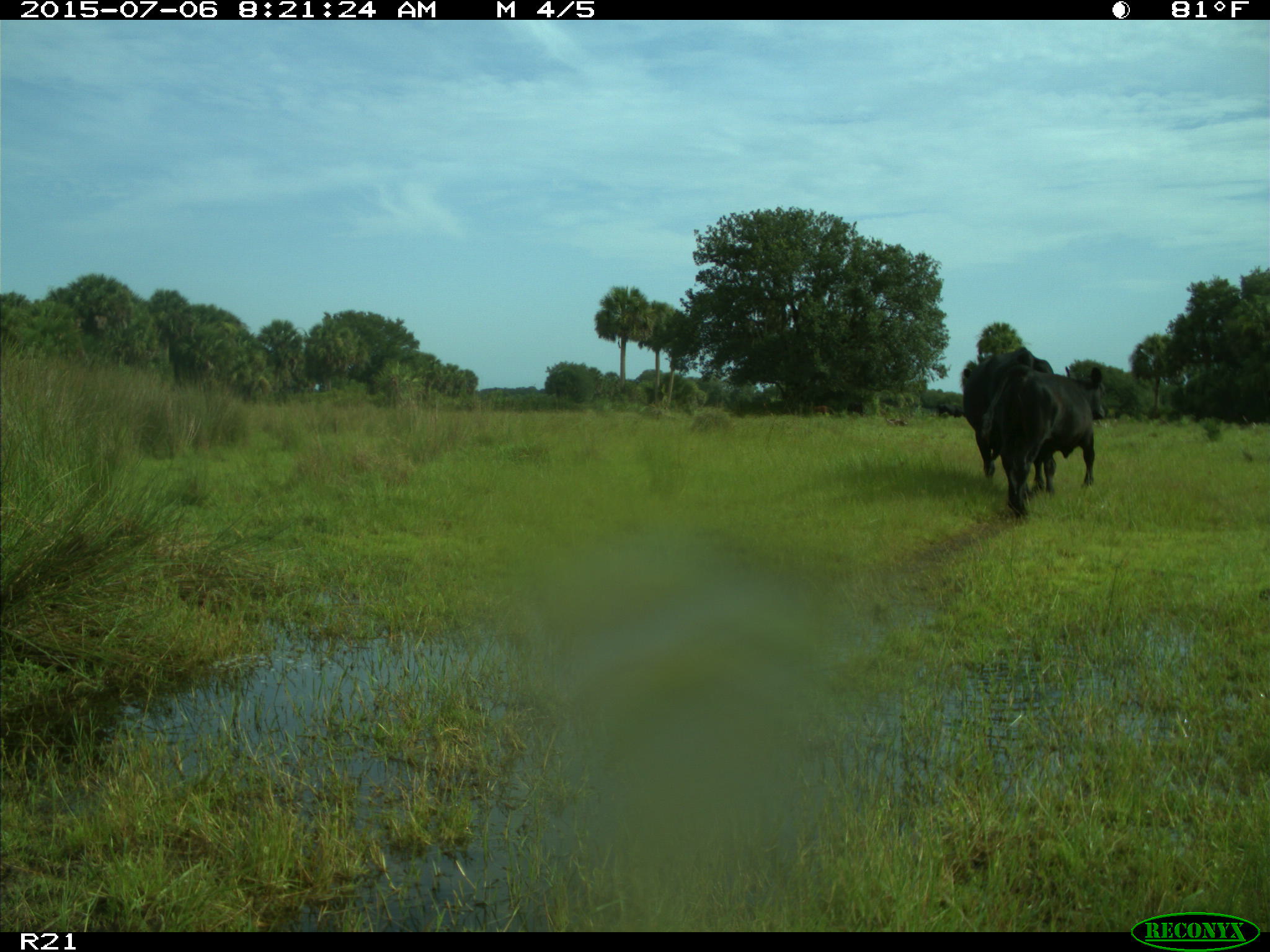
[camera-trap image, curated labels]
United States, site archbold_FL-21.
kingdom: Animalia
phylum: Chordata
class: Mammalia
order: Artiodactyla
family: Bovidae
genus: Bos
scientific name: Bos taurus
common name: domestic cow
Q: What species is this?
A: Bos taurus (domestic cow).